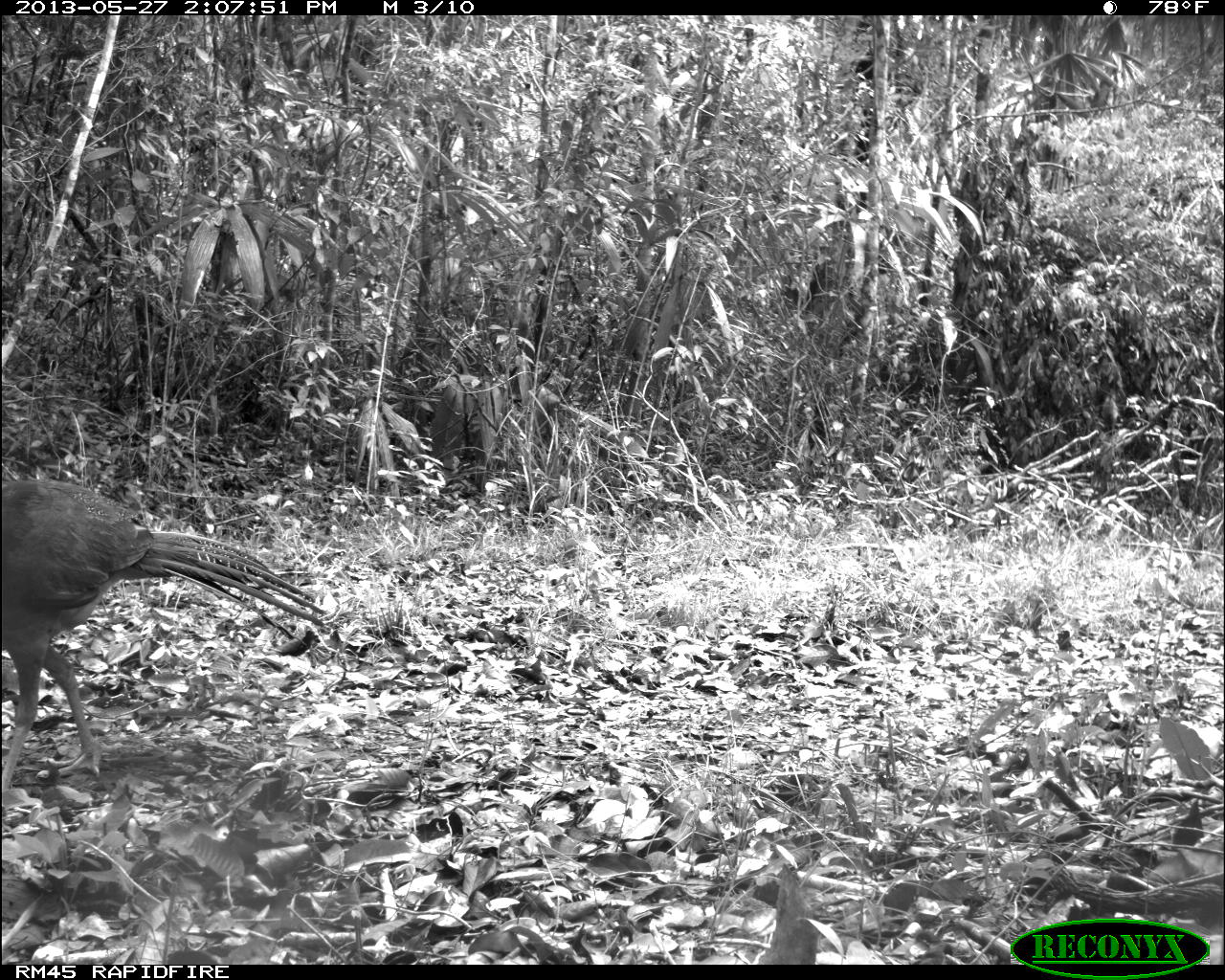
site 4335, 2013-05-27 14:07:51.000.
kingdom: Animalia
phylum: Chordata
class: Aves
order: Galliformes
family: Cracidae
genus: Crax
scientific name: Crax rubra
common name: great curassow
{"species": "Crax rubra (great curassow)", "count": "1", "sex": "female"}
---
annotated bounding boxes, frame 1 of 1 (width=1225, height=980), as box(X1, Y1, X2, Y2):
crax rubra: box(0, 478, 325, 779)